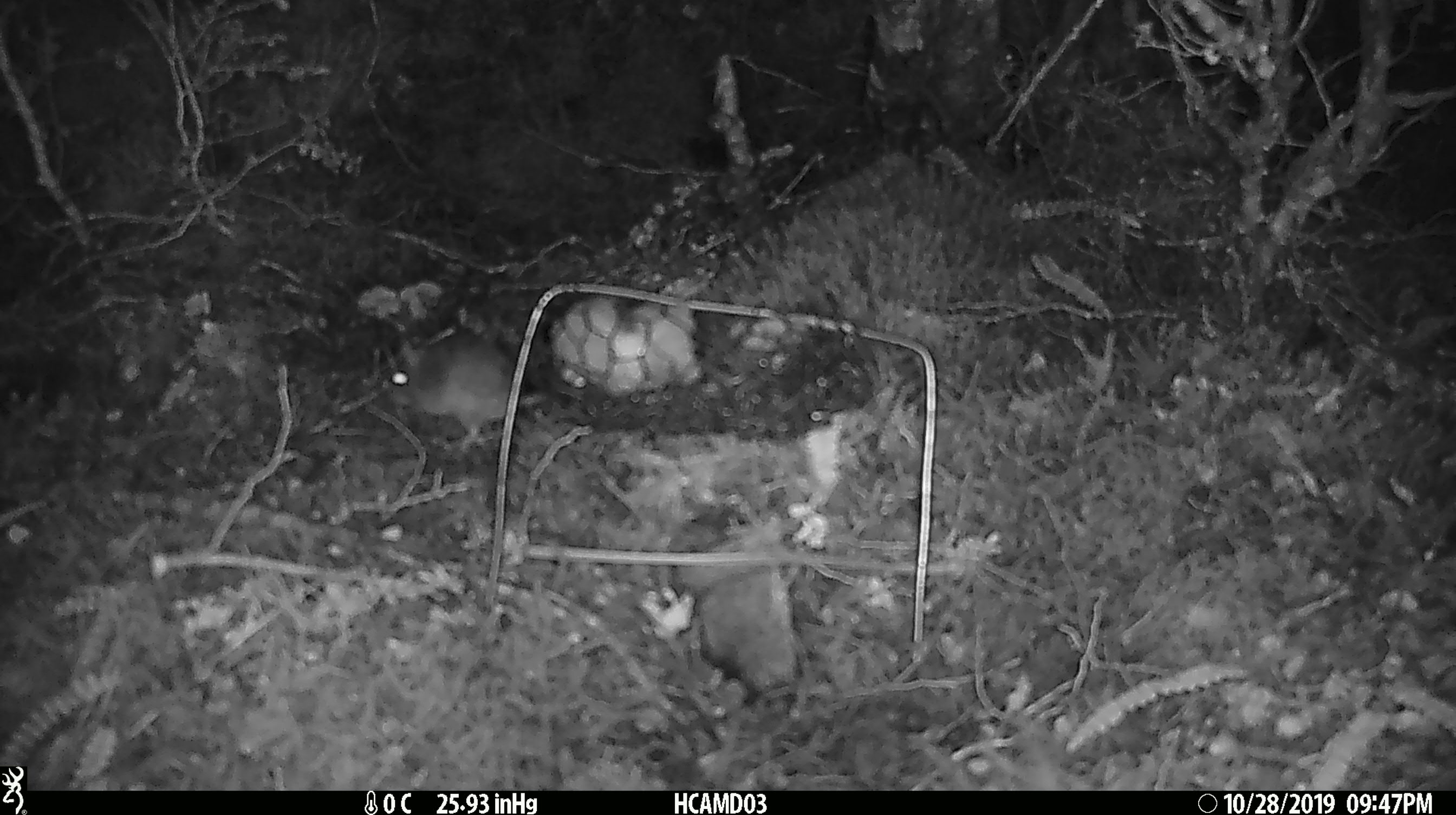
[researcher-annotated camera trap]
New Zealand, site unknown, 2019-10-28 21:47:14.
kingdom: Animalia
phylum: Chordata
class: Mammalia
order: Rodentia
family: Muridae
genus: Mus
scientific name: Mus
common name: mouse